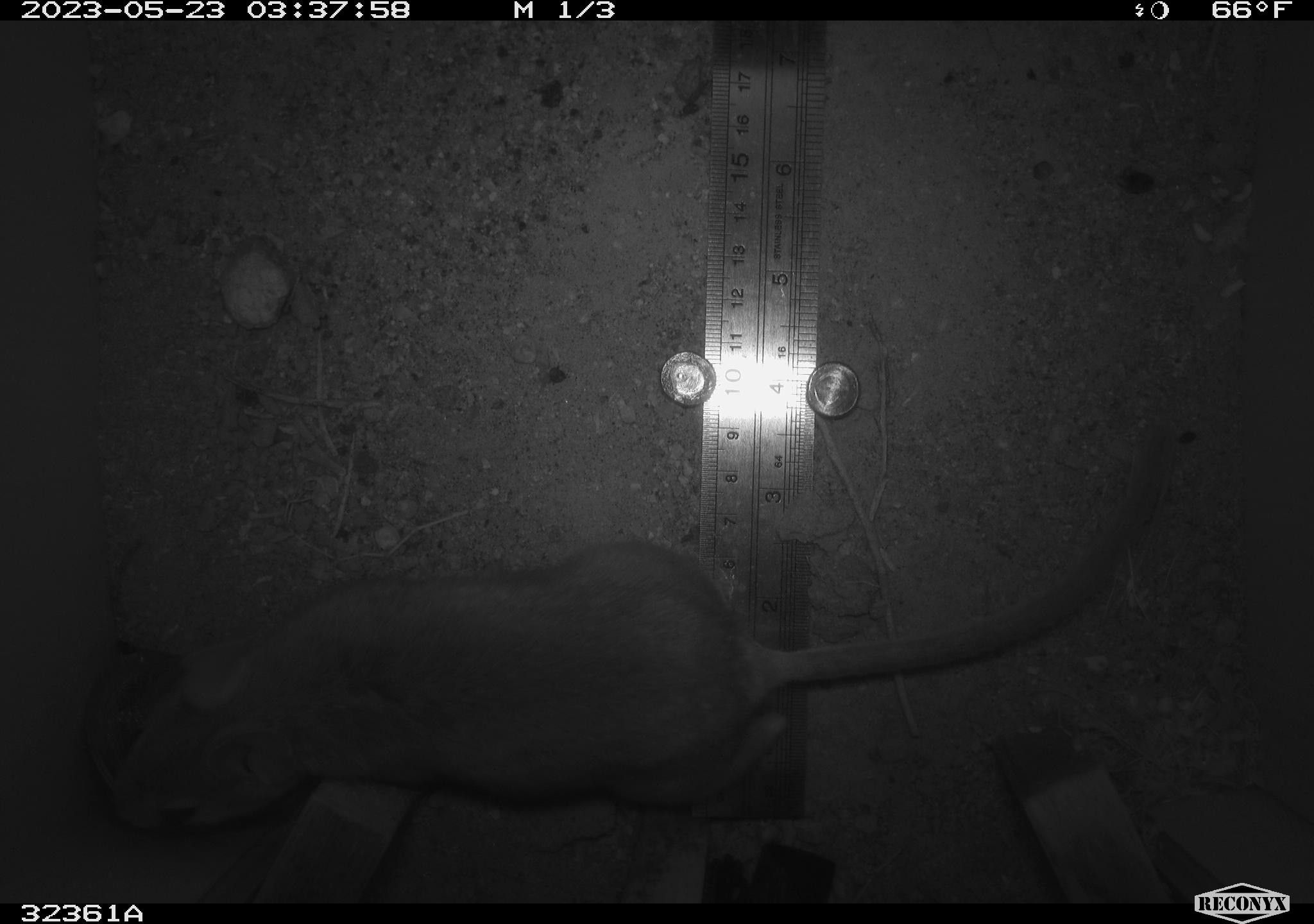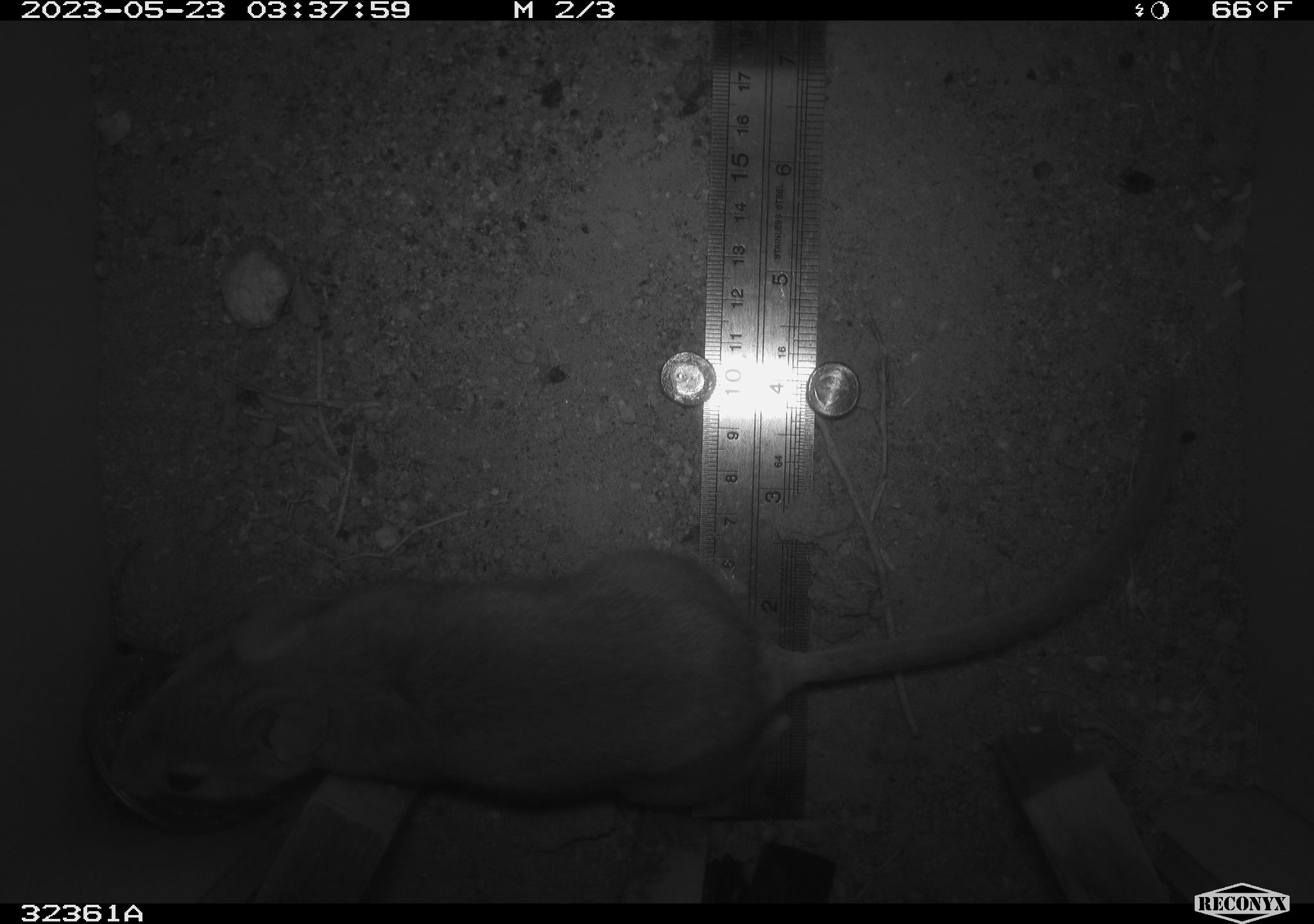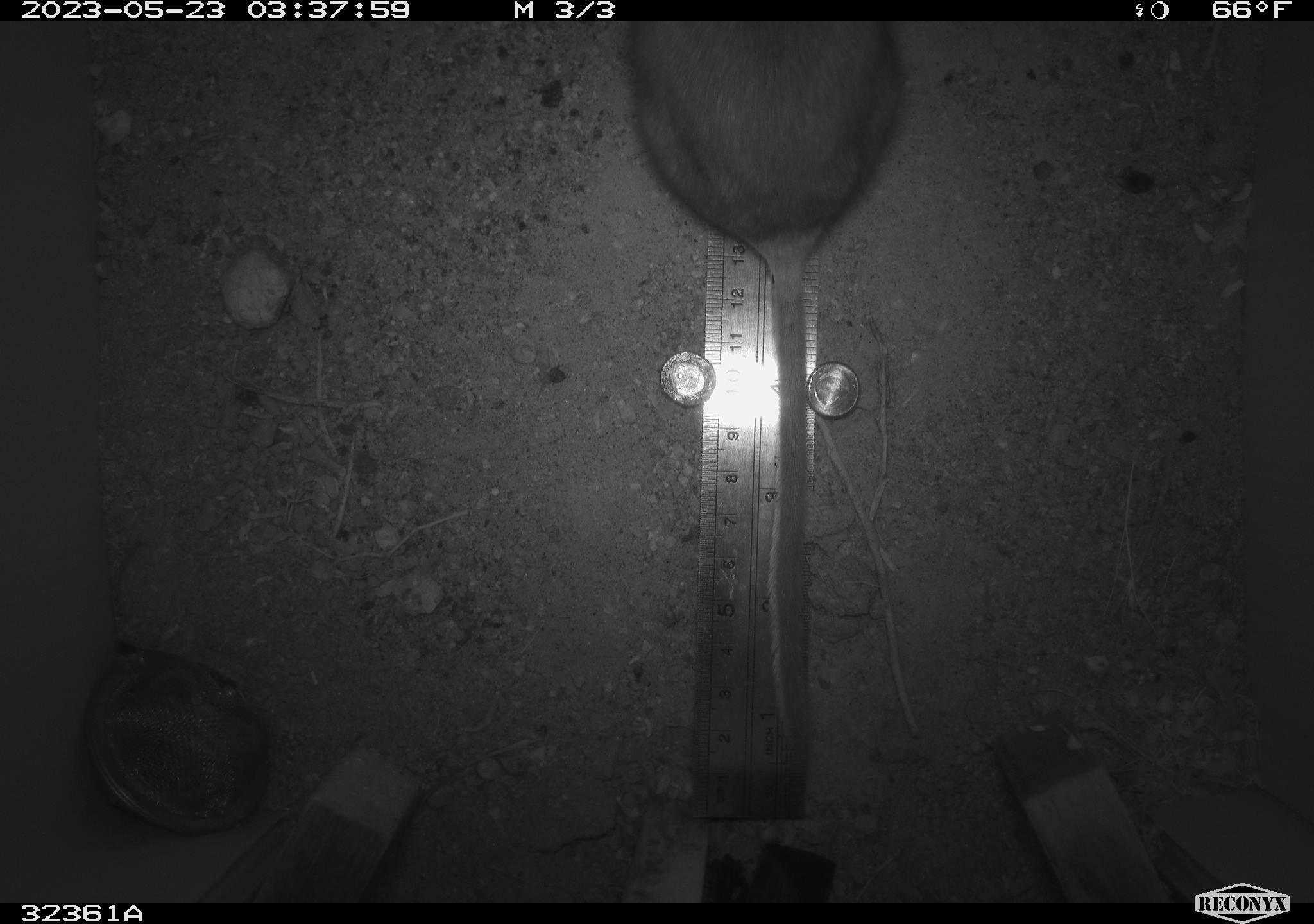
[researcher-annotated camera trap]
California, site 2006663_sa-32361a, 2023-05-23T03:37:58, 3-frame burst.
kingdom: Animalia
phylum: Chordata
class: Mammalia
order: Rodentia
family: Cricetidae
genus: Neotoma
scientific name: Neotoma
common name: pack rat or woodrat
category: neotoma species